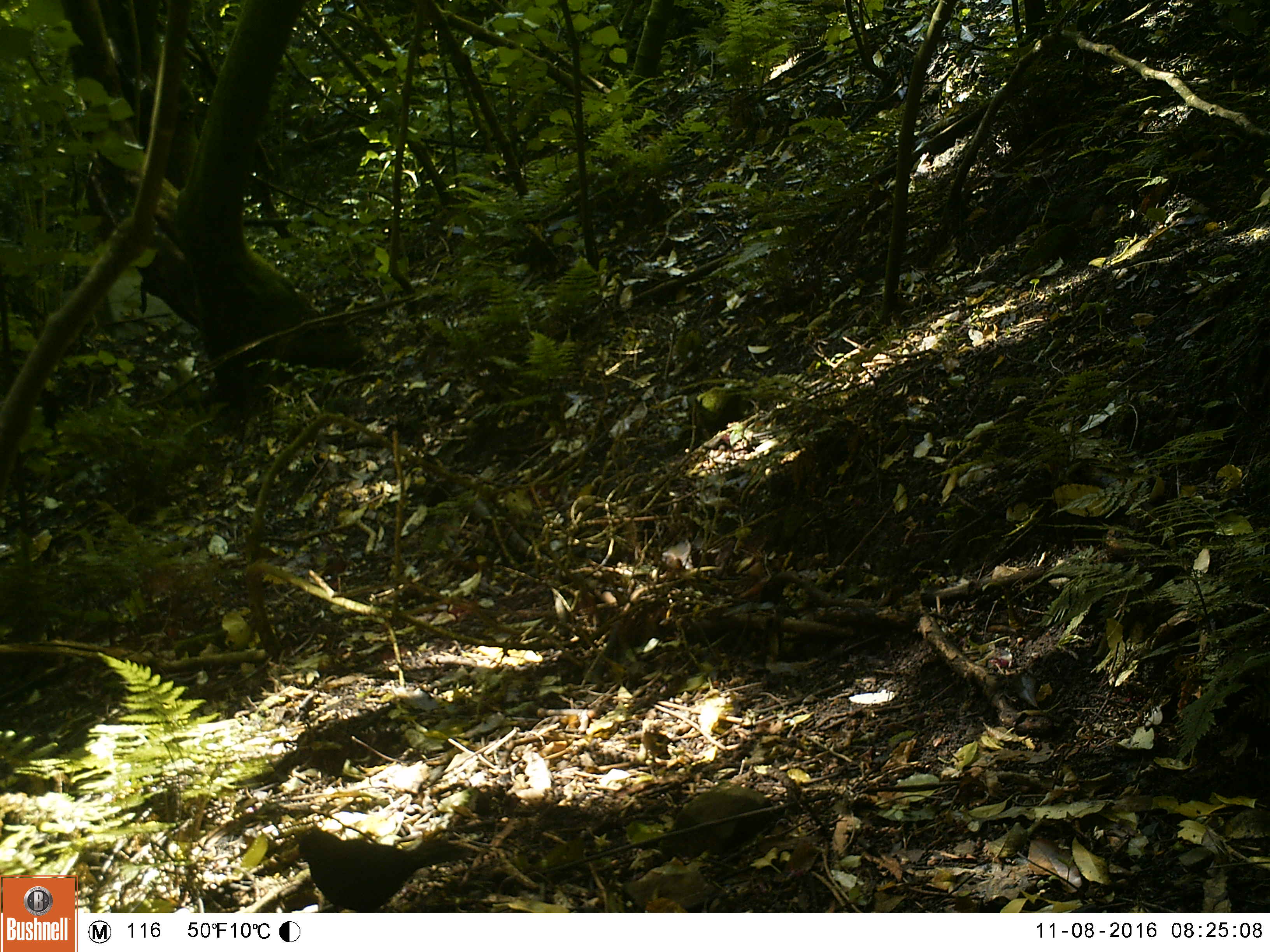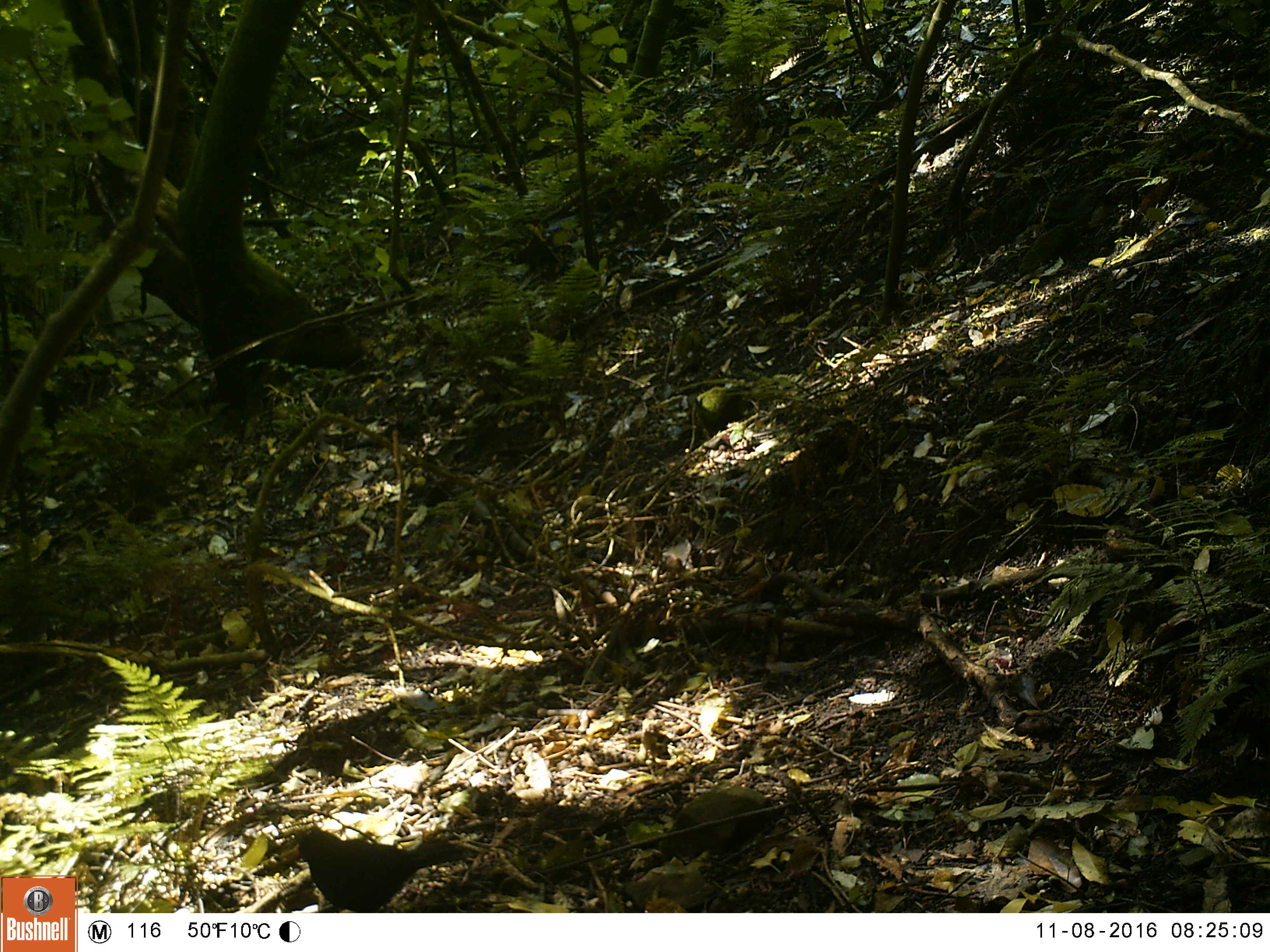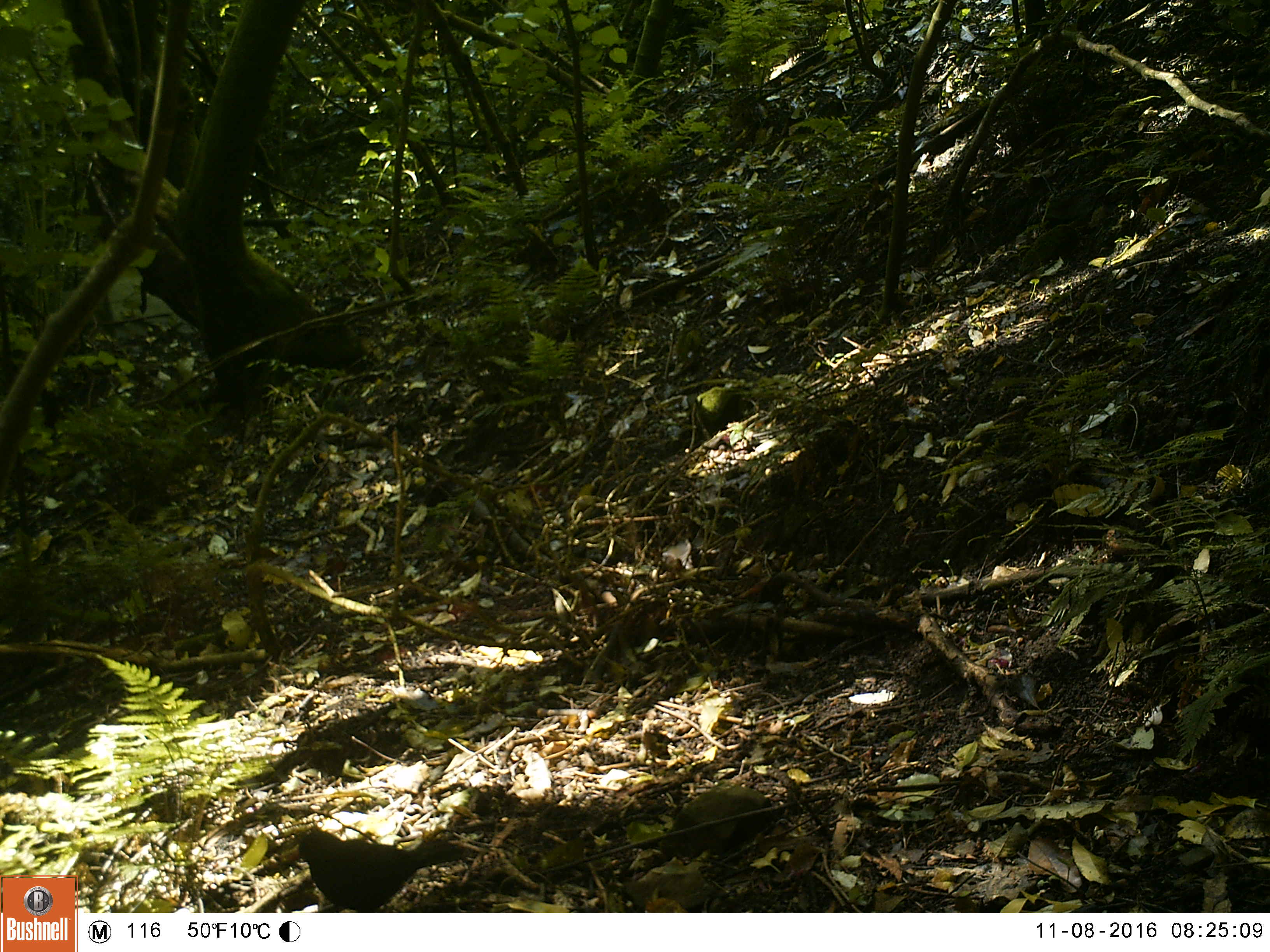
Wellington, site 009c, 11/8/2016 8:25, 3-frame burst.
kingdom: Animalia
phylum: Chordata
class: Aves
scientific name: Aves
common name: bird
Bird (Aves).